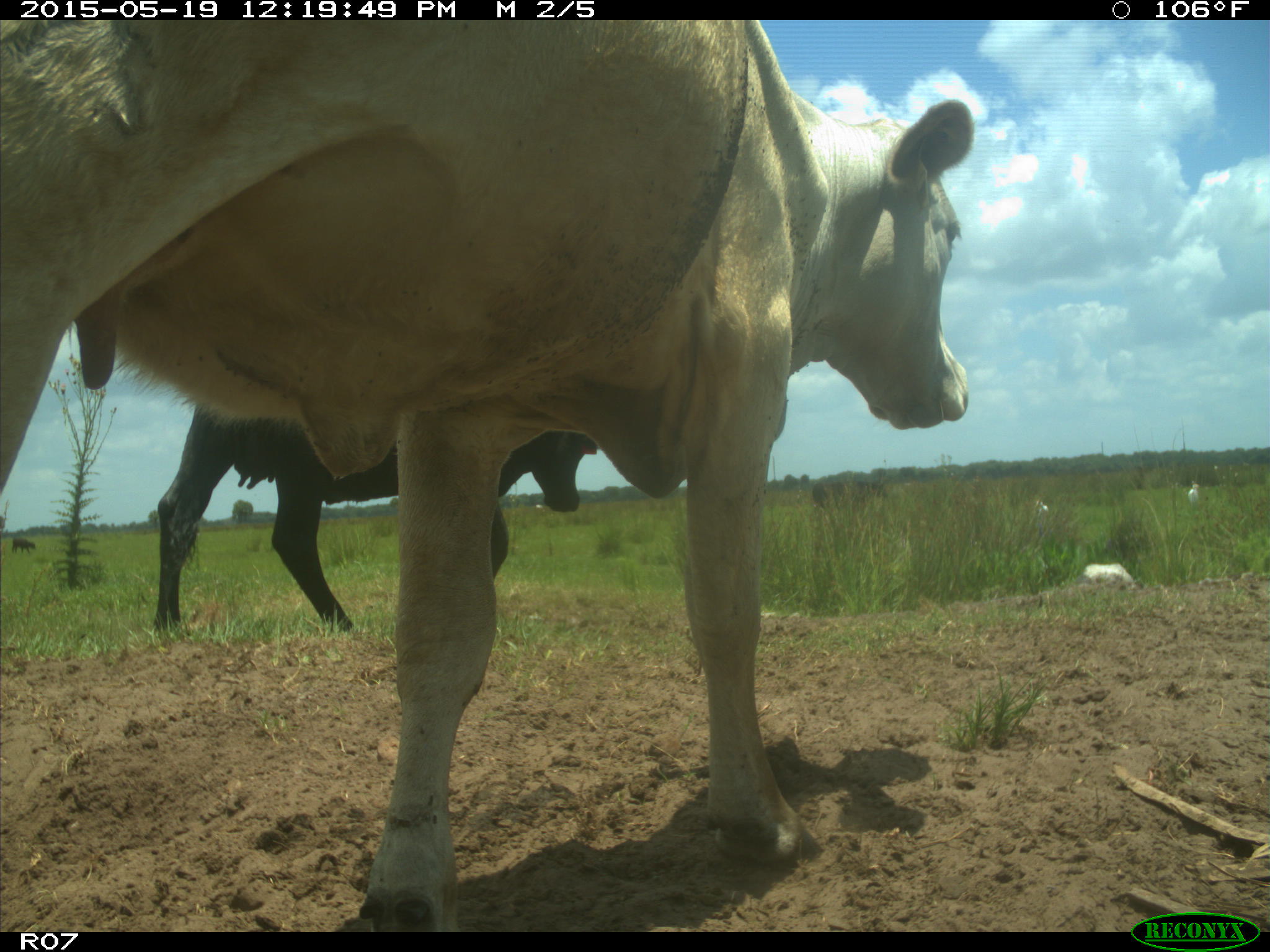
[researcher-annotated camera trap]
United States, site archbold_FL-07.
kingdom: Animalia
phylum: Chordata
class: Mammalia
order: Artiodactyla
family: Bovidae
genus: Bos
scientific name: Bos taurus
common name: domestic cow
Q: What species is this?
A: Bos taurus (domestic cow).